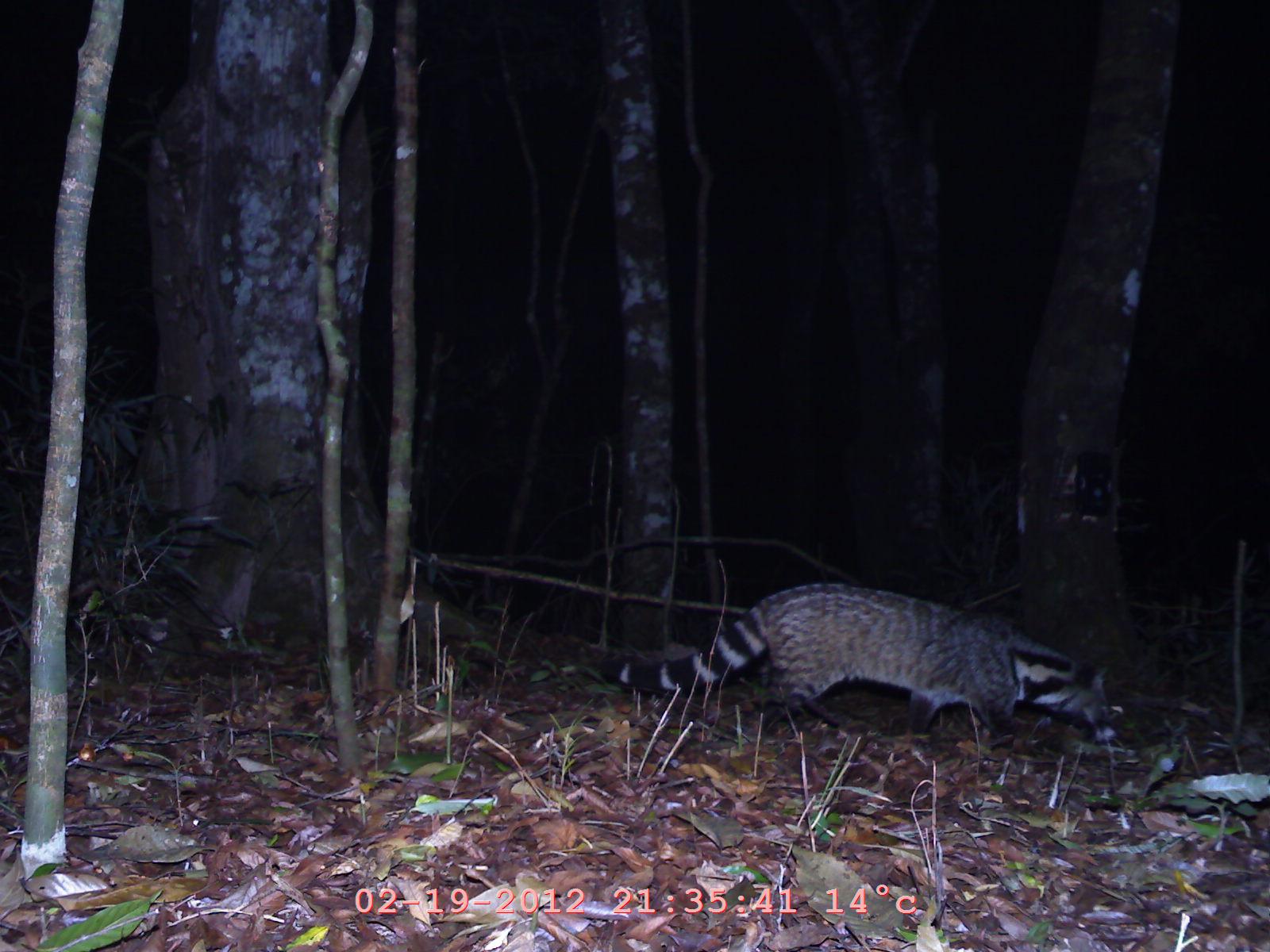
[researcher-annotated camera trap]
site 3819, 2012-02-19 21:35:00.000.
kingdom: Animalia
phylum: Chordata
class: Mammalia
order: Carnivora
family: Viverridae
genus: Viverra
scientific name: Viverra zibetha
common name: large indian civet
Viverra zibetha (large indian civet), count 1.